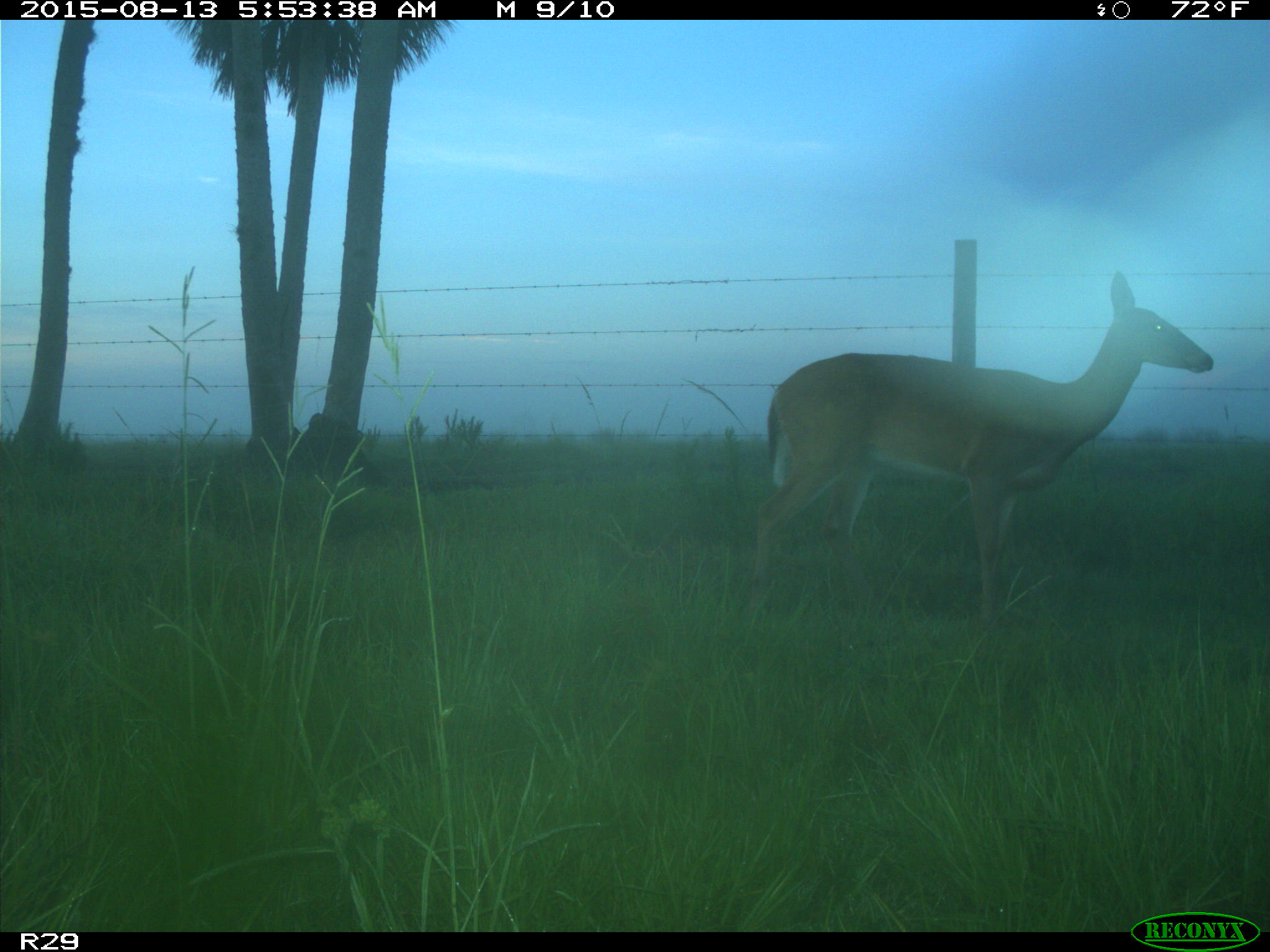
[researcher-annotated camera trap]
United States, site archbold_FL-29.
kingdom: Animalia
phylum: Chordata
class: Mammalia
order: Artiodactyla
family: Cervidae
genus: Odocoileus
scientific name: Odocoileus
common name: deer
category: unidentified deer